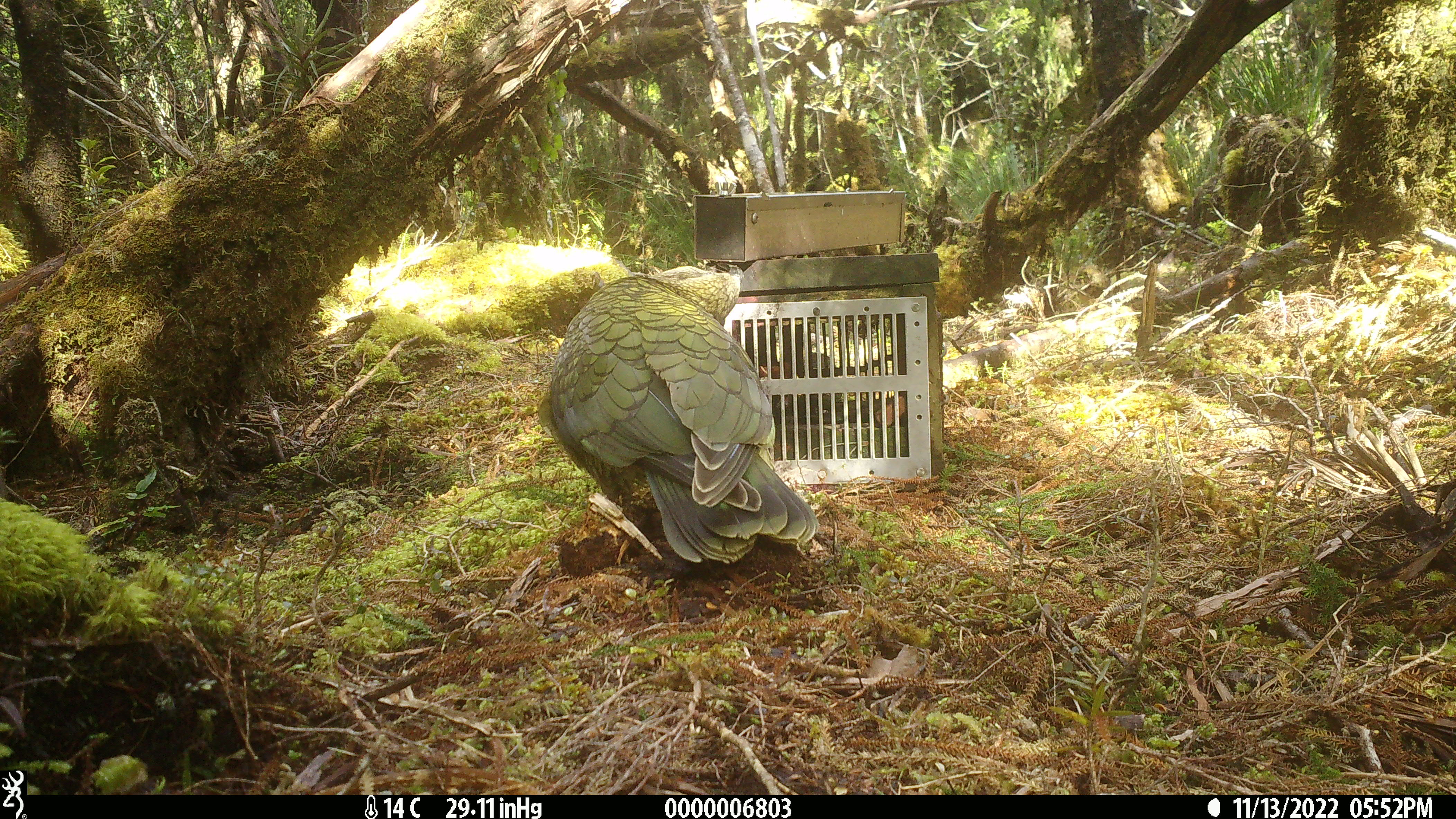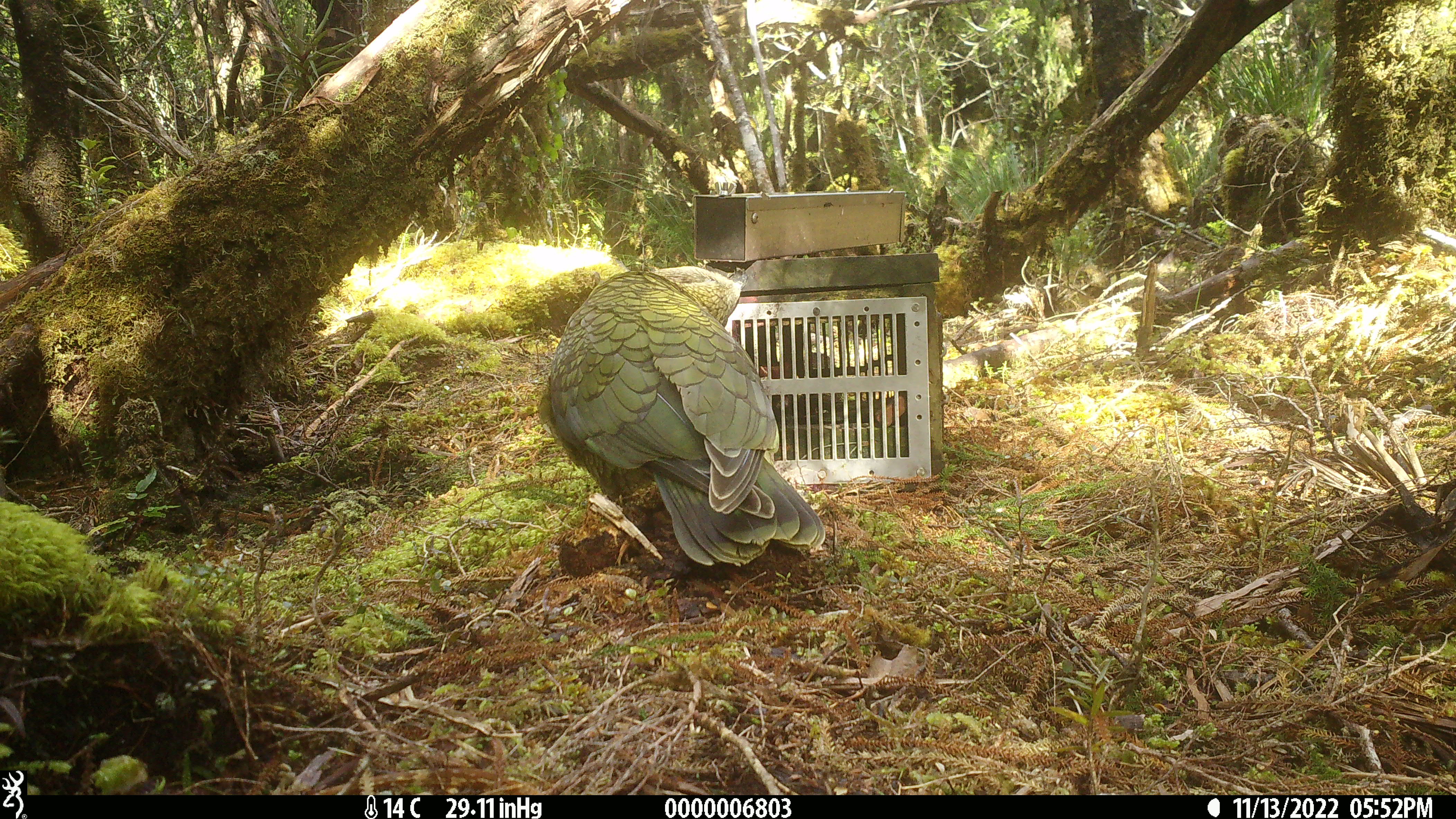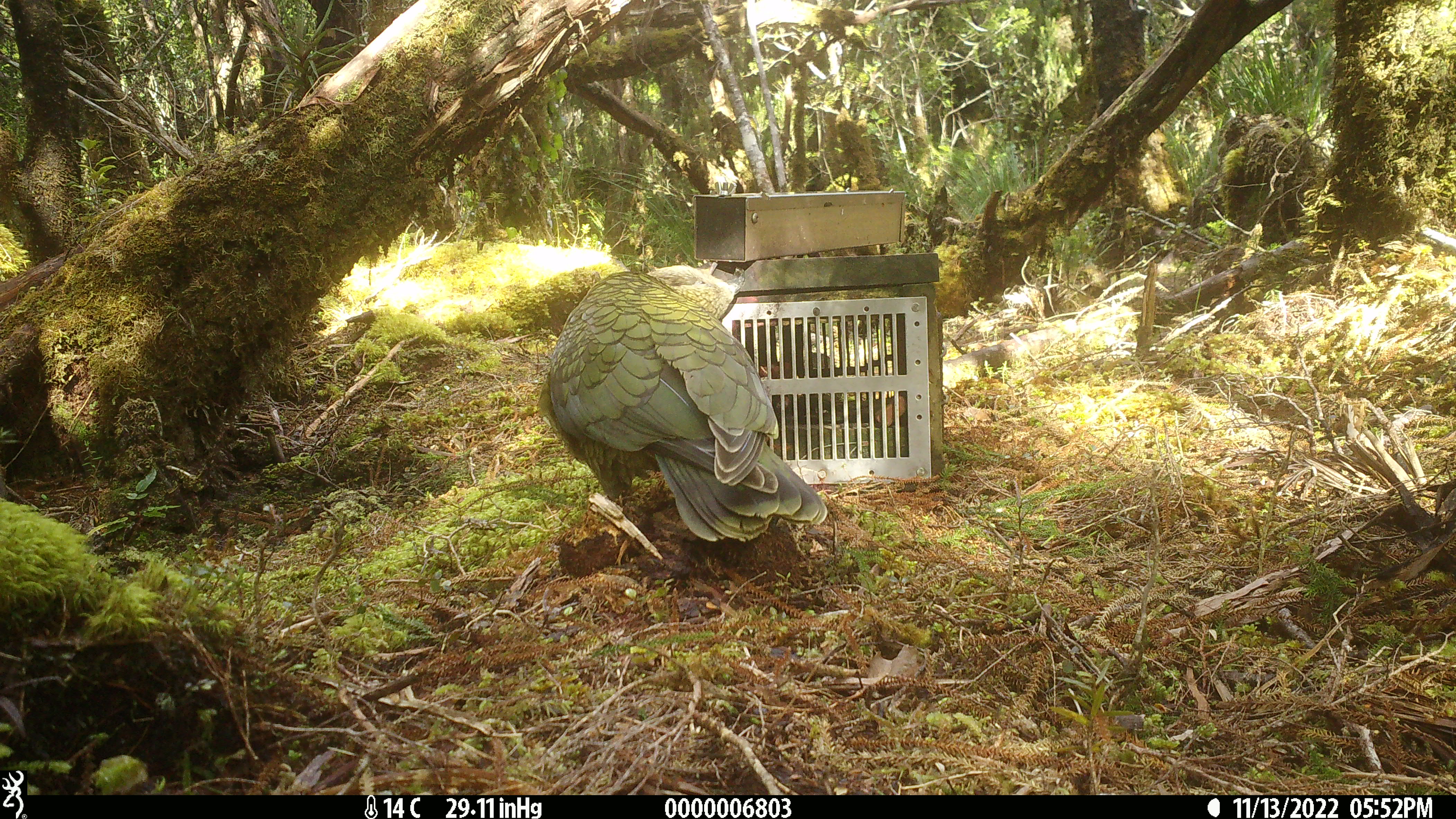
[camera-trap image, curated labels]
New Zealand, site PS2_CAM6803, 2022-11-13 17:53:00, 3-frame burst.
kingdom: Animalia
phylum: Chordata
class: Aves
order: Psittaciformes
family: Strigopidae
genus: Nestor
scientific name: Nestor notabilis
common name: kea